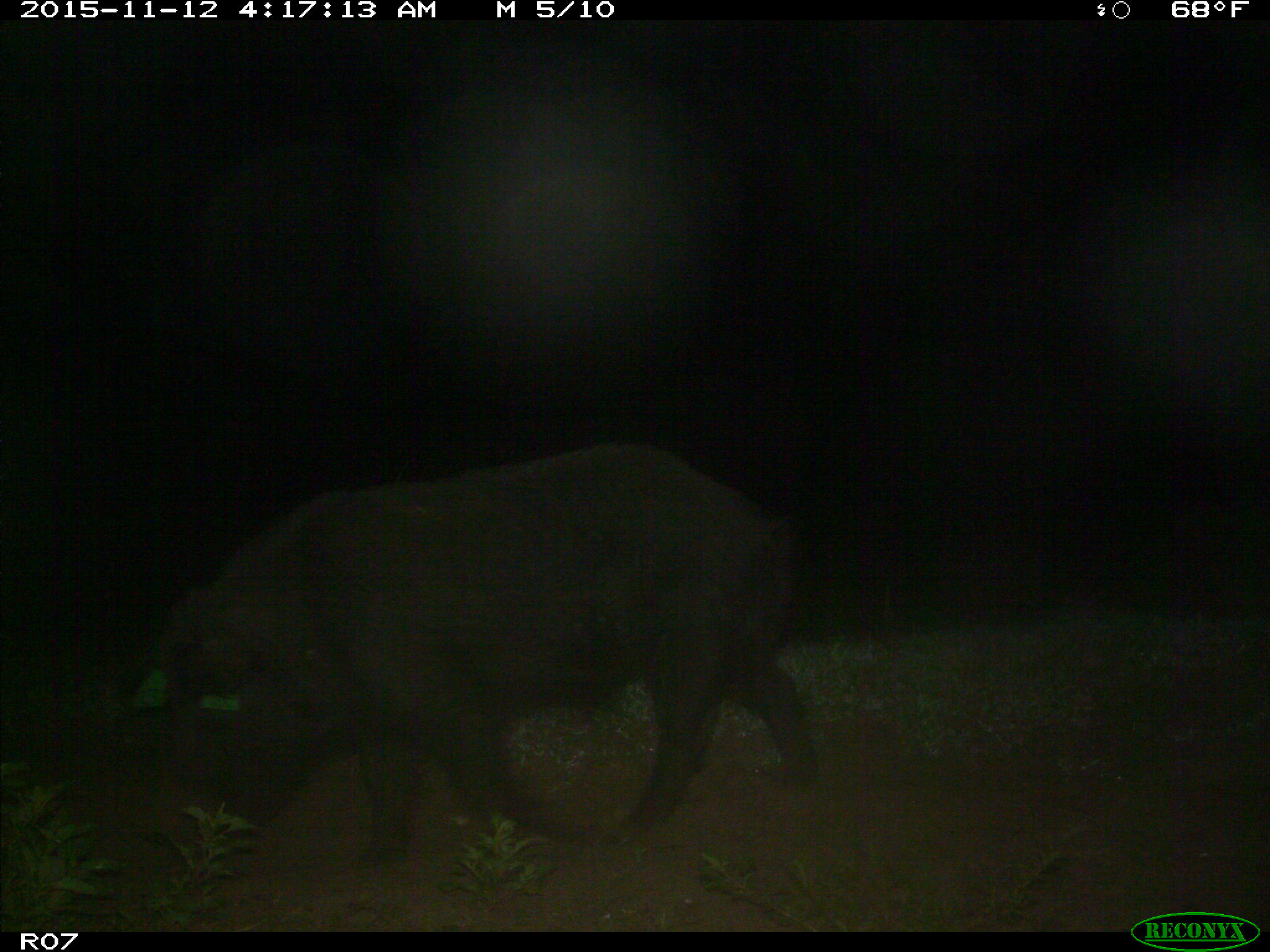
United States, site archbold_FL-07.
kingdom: Animalia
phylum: Chordata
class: Mammalia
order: Artiodactyla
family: Suidae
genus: Sus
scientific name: Sus scrofa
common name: wild boar